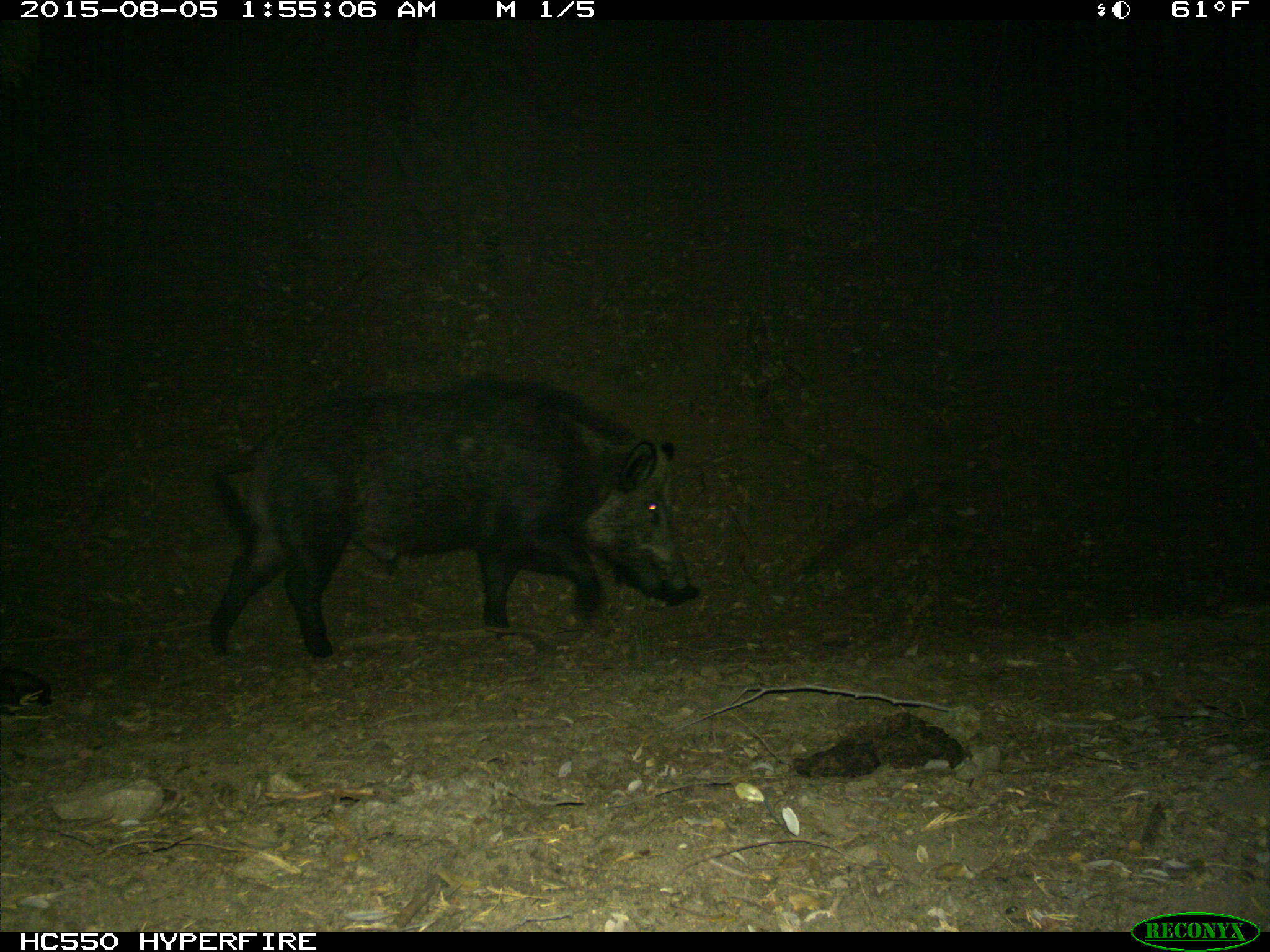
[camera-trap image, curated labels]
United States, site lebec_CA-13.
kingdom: Animalia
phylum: Chordata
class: Mammalia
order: Artiodactyla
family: Suidae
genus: Sus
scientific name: Sus scrofa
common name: wild boar